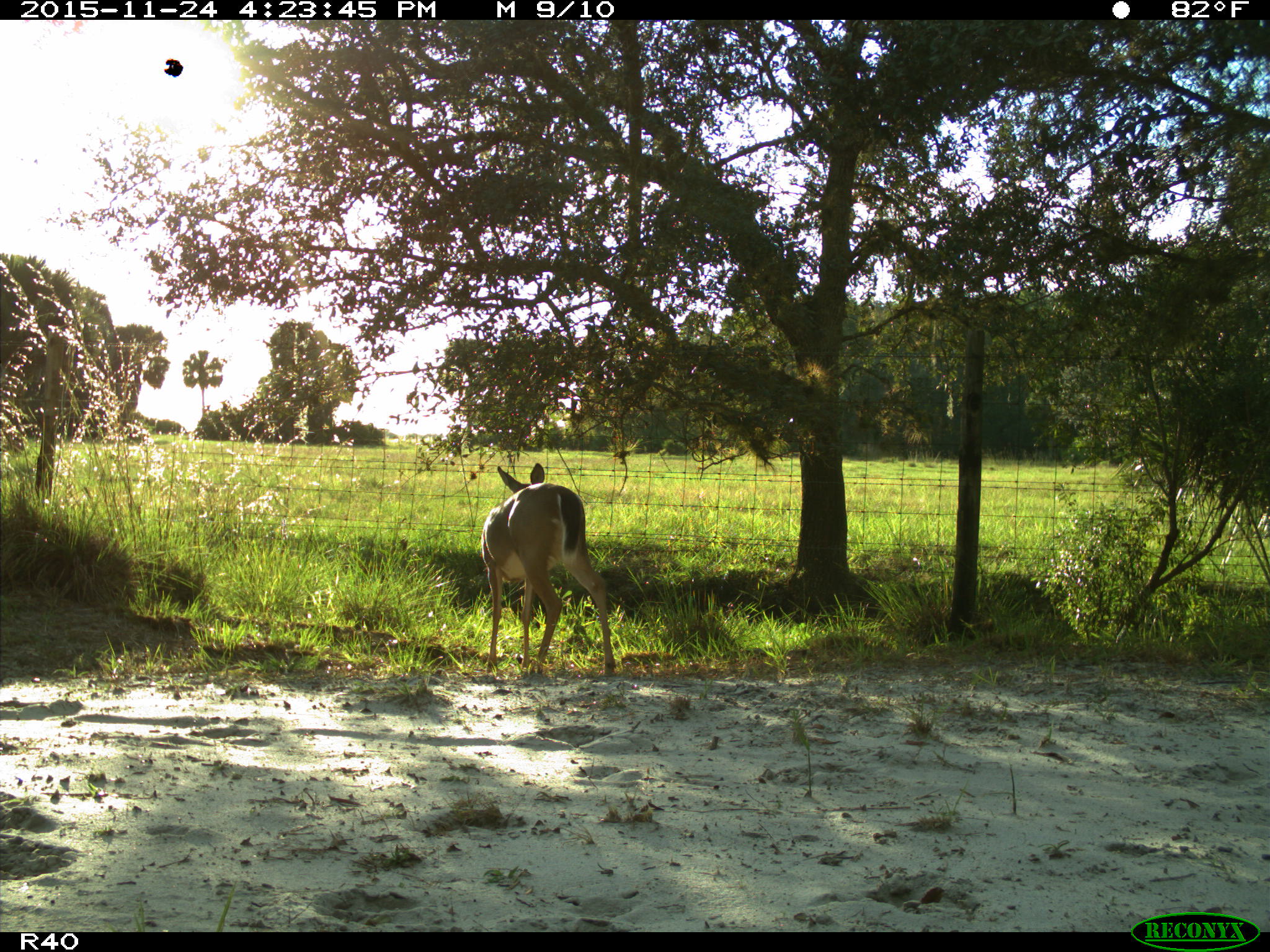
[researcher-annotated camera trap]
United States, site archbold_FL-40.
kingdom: Animalia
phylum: Chordata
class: Mammalia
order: Artiodactyla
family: Cervidae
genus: Odocoileus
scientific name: Odocoileus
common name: deer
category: unidentified deer